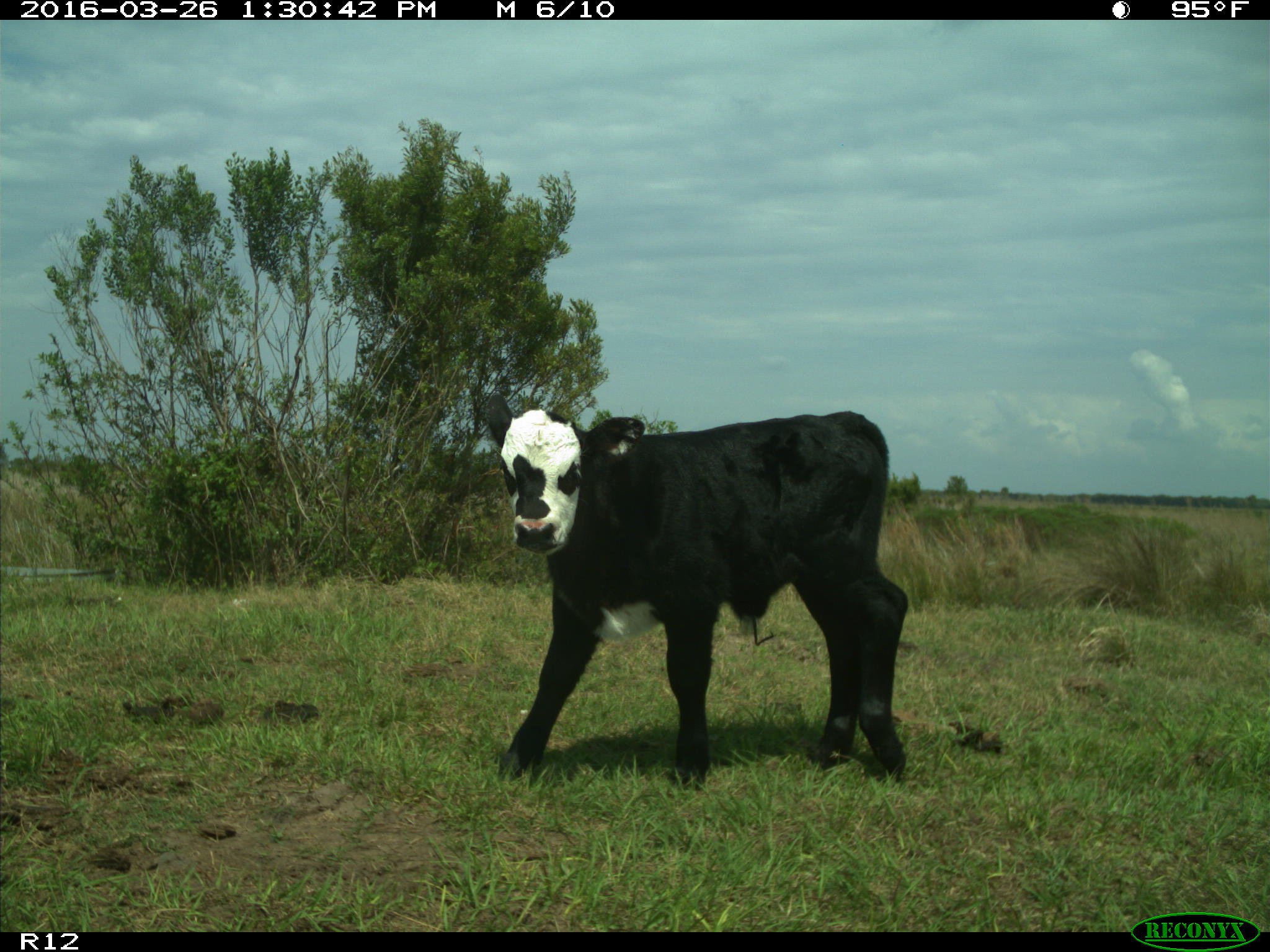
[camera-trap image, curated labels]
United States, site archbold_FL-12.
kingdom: Animalia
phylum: Chordata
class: Mammalia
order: Artiodactyla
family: Bovidae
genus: Bos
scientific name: Bos taurus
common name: domestic cow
Bos taurus (domestic cow).